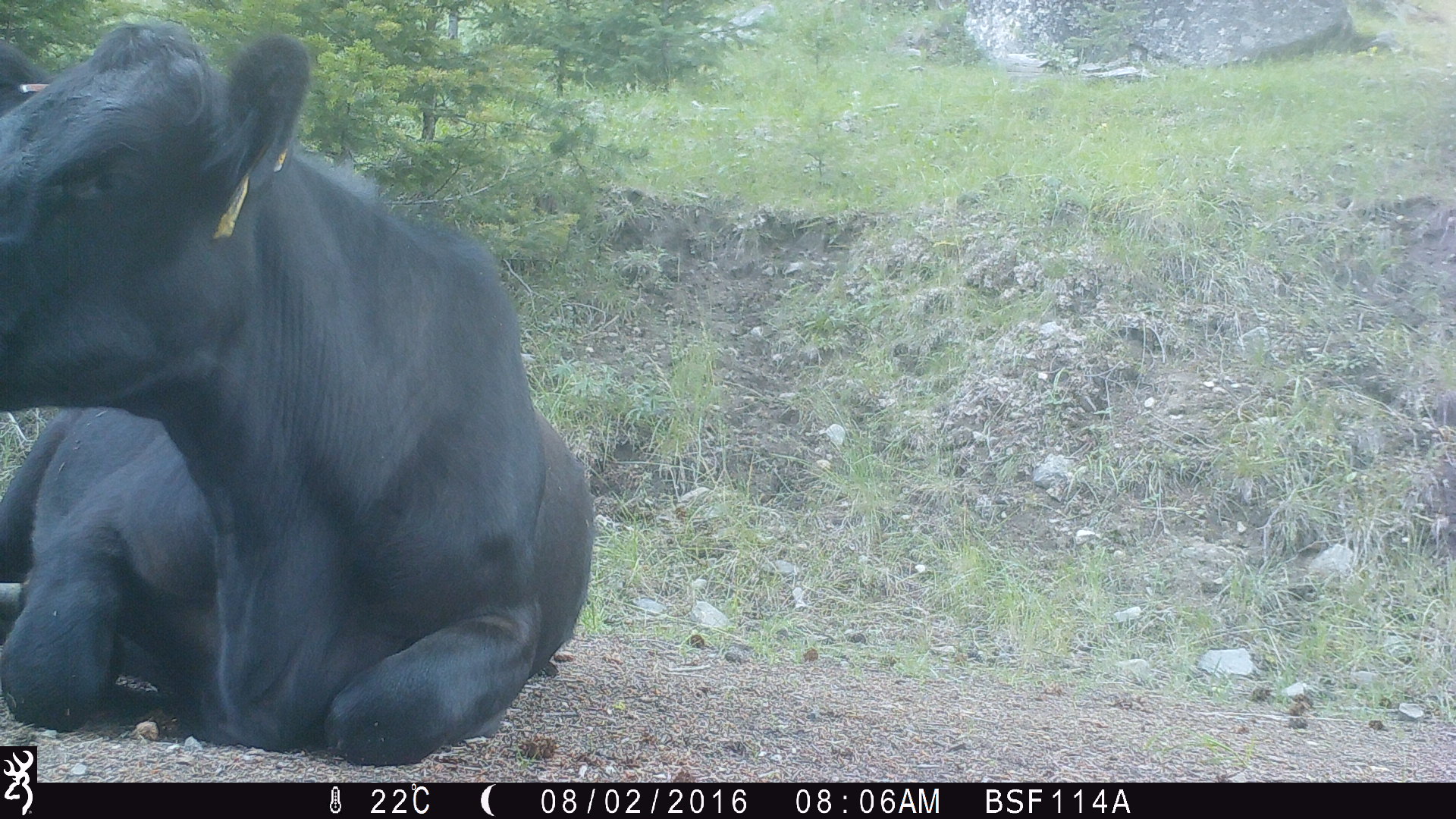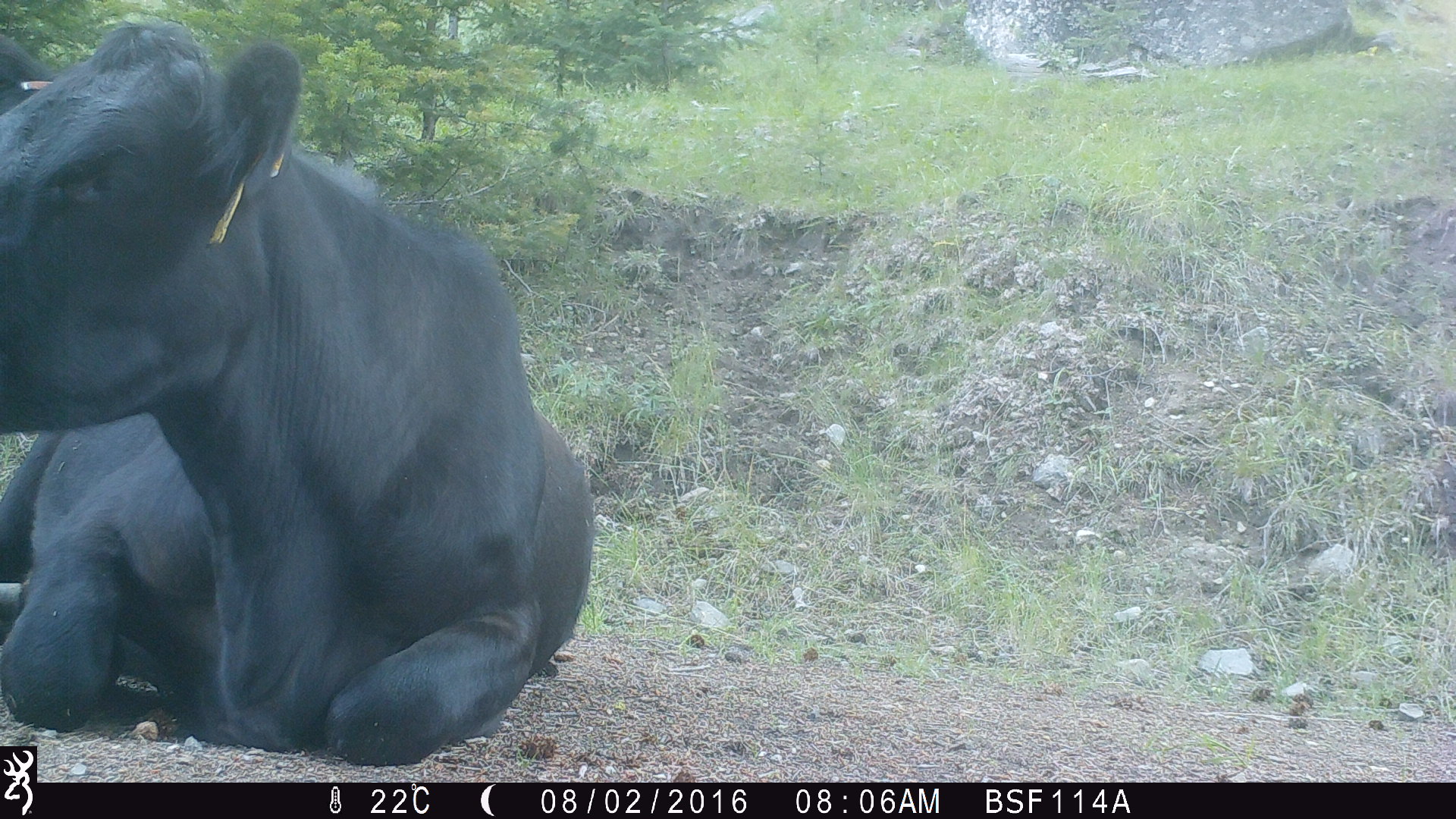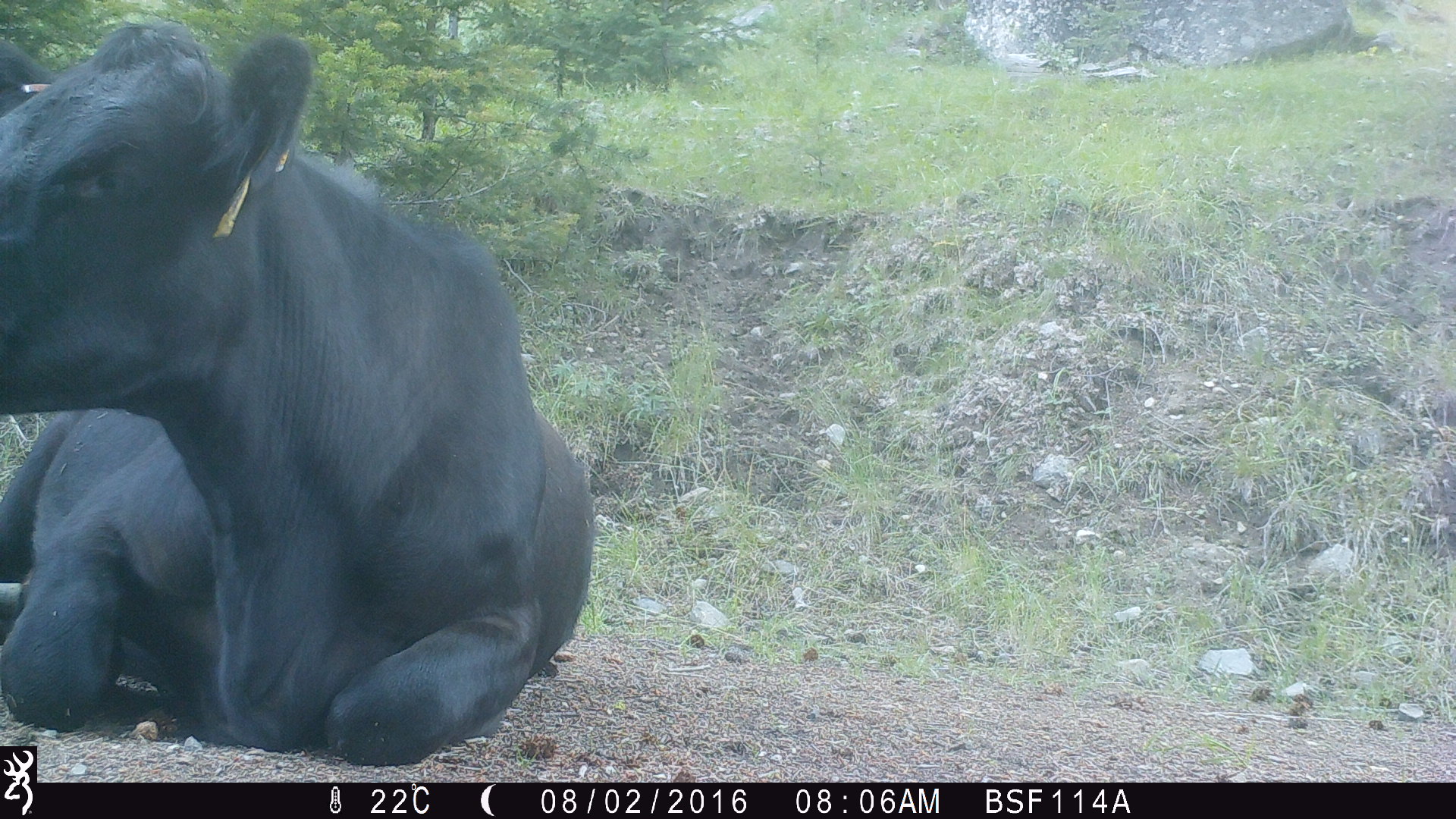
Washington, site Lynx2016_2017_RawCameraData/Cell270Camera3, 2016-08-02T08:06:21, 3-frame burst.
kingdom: Animalia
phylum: Chordata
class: Mammalia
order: Artiodactyla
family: Bovidae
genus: Bos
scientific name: Bos taurus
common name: domestic cattle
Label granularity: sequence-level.